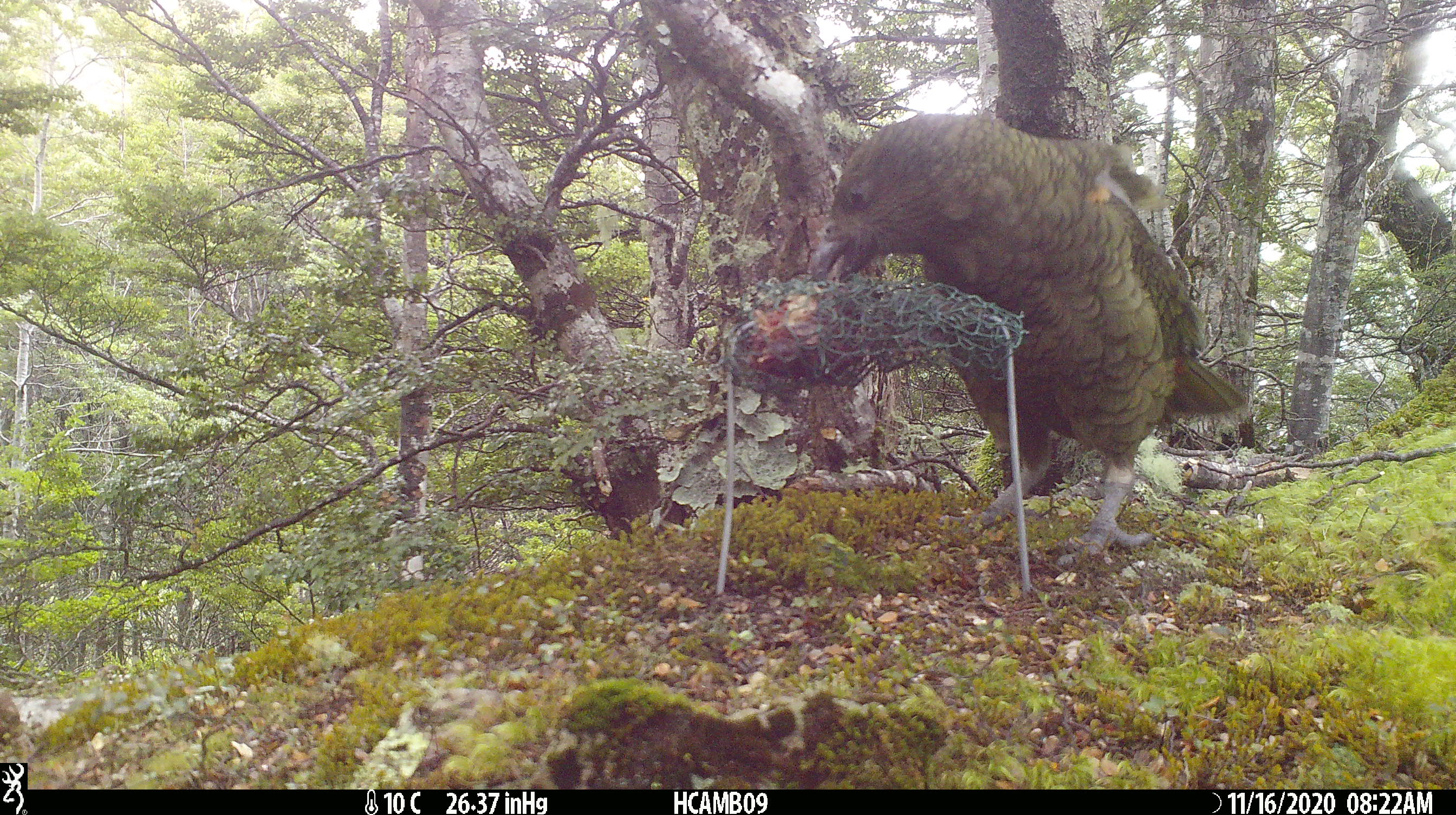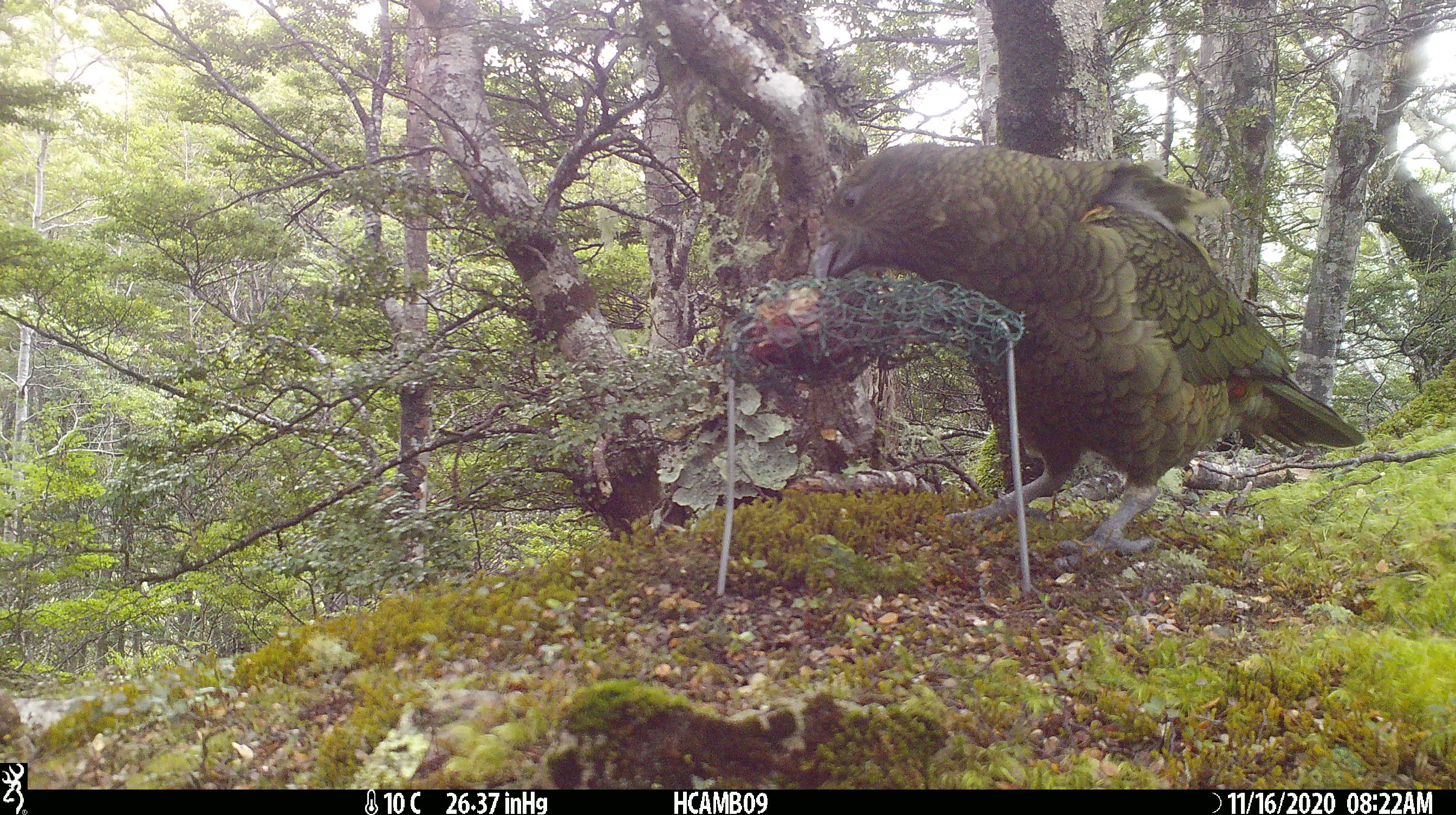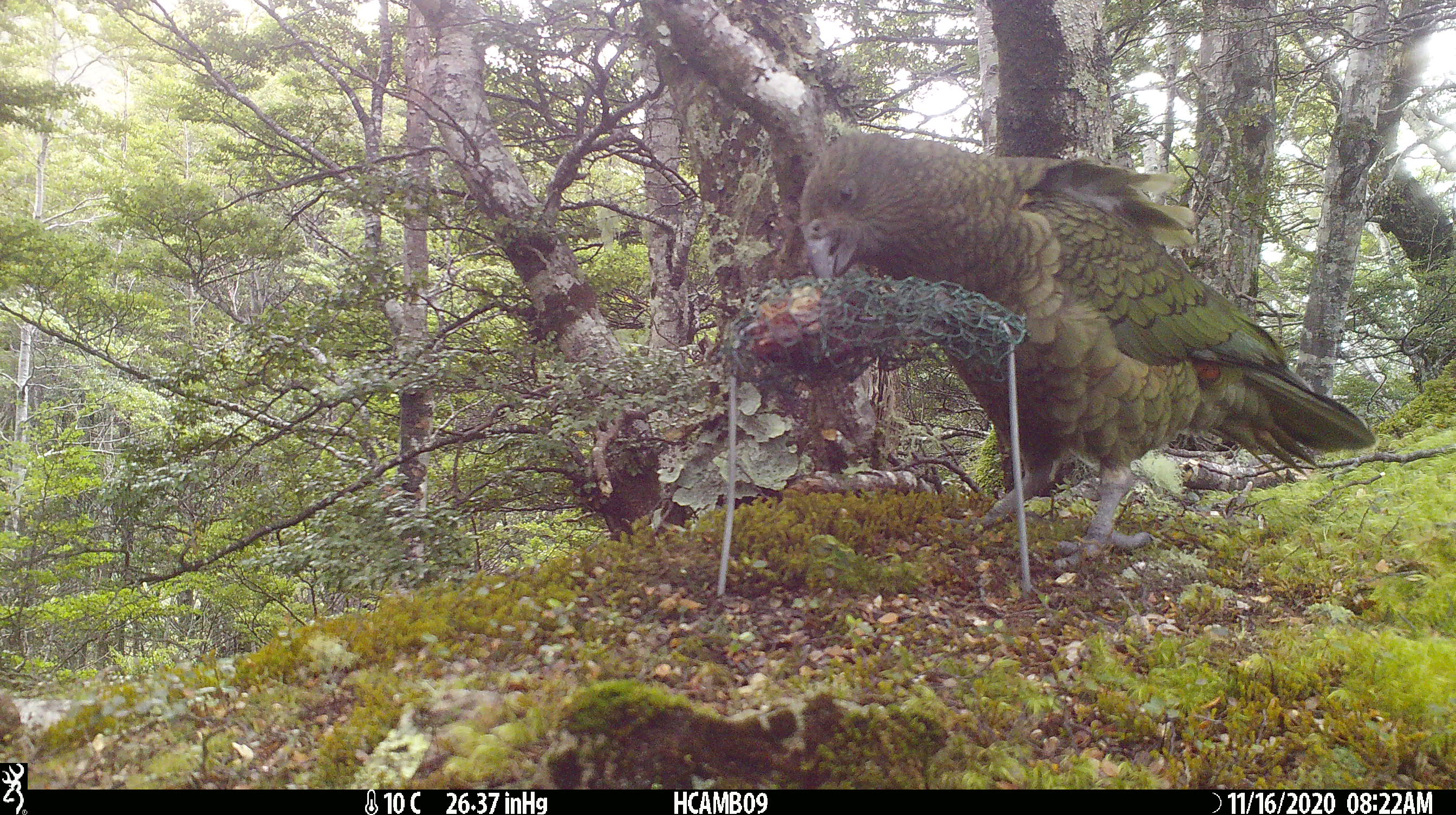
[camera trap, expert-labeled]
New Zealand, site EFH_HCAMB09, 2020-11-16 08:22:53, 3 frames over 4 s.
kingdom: Animalia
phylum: Chordata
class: Aves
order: Psittaciformes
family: Strigopidae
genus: Nestor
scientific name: Nestor notabilis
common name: kea